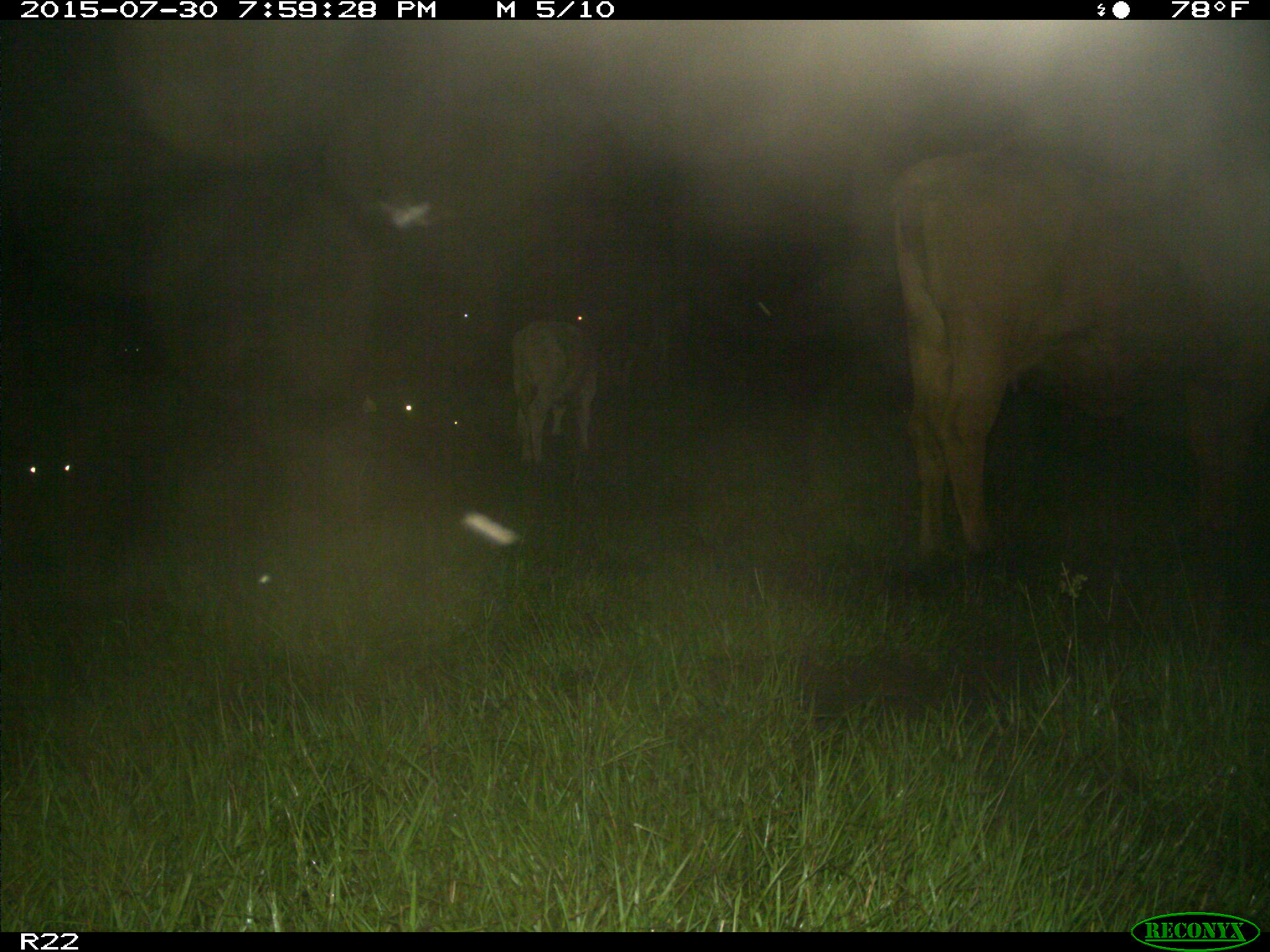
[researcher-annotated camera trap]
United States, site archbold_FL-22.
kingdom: Animalia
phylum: Chordata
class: Mammalia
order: Artiodactyla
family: Bovidae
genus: Bos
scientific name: Bos taurus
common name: domestic cow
Bos taurus (domestic cow).